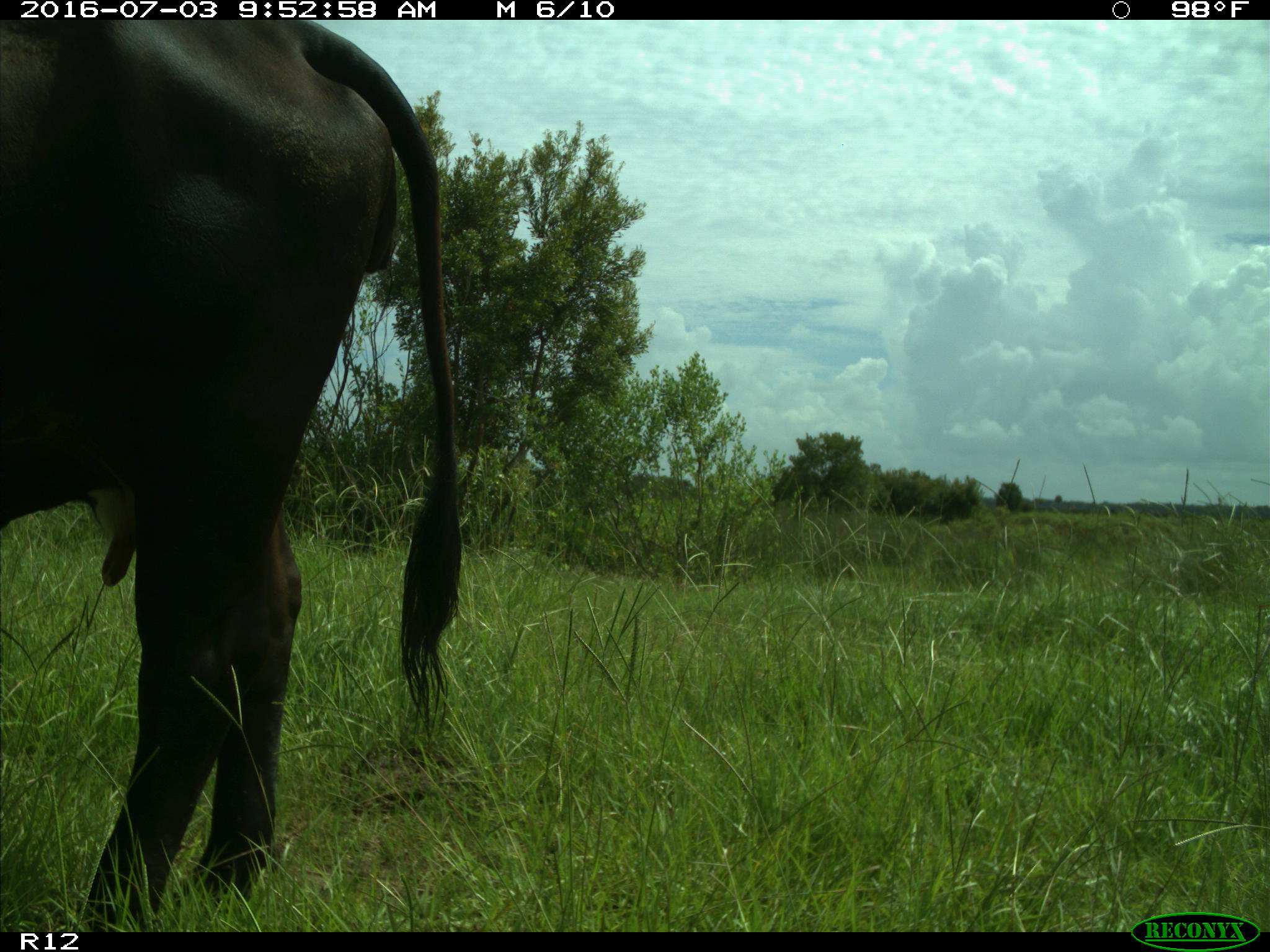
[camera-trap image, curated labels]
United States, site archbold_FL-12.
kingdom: Animalia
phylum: Chordata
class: Mammalia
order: Artiodactyla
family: Bovidae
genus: Bos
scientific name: Bos taurus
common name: domestic cow